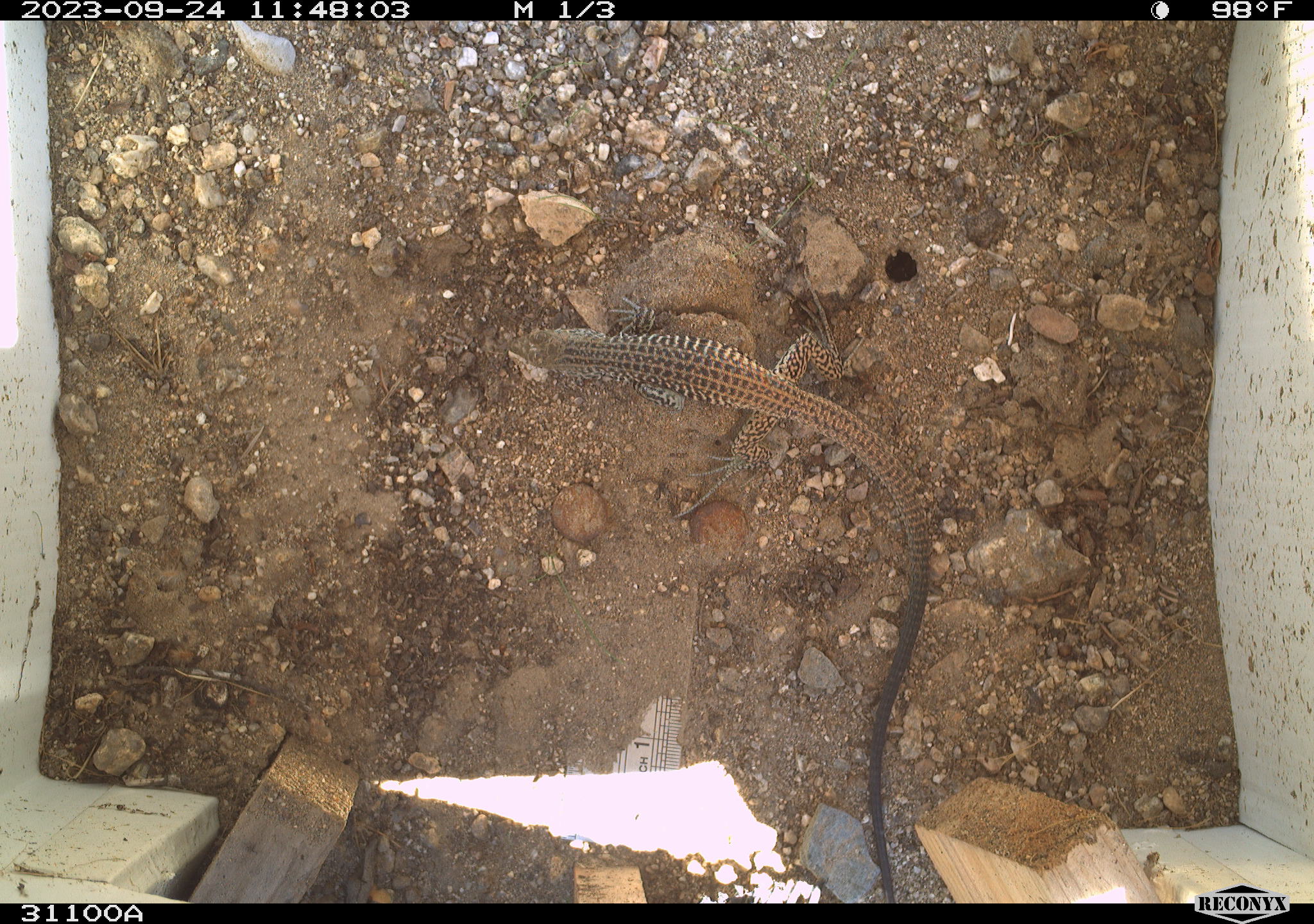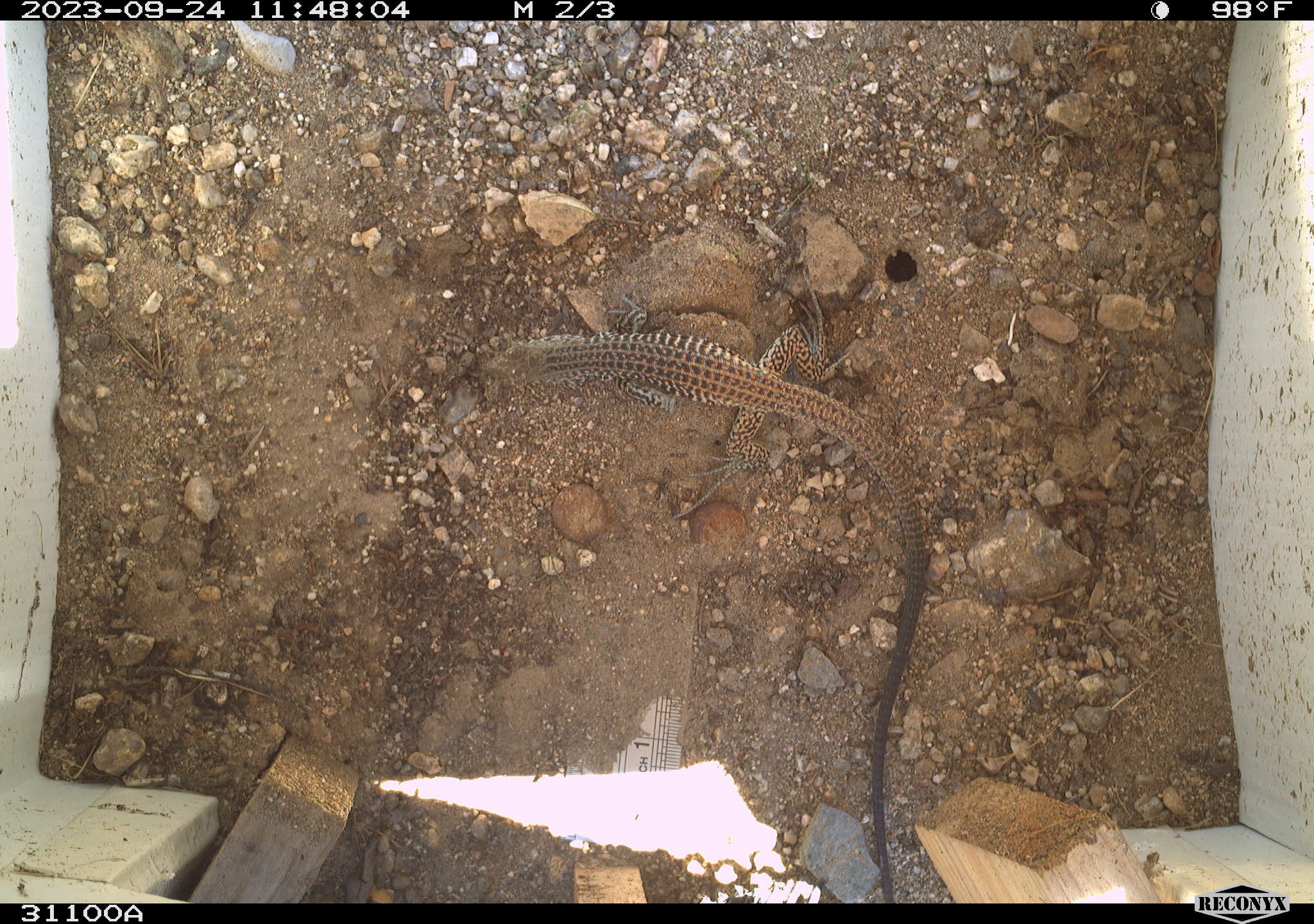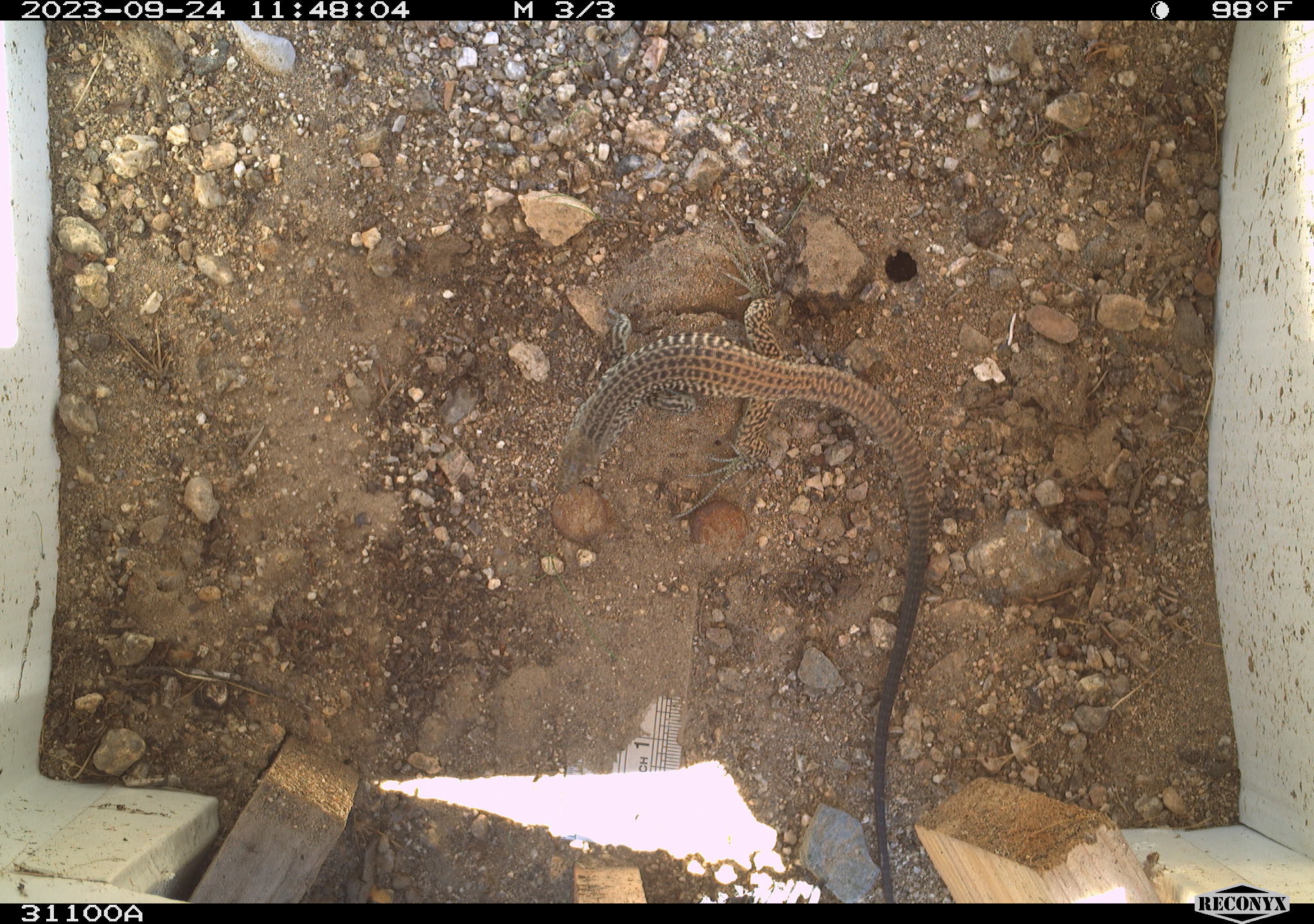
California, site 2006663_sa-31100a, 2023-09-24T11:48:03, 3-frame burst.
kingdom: Animalia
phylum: Chordata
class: Reptilia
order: Squamata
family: Teiidae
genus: Aspidoscelis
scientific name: Aspidoscelis tigris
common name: western whiptail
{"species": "western whiptail (Aspidoscelis tigris)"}